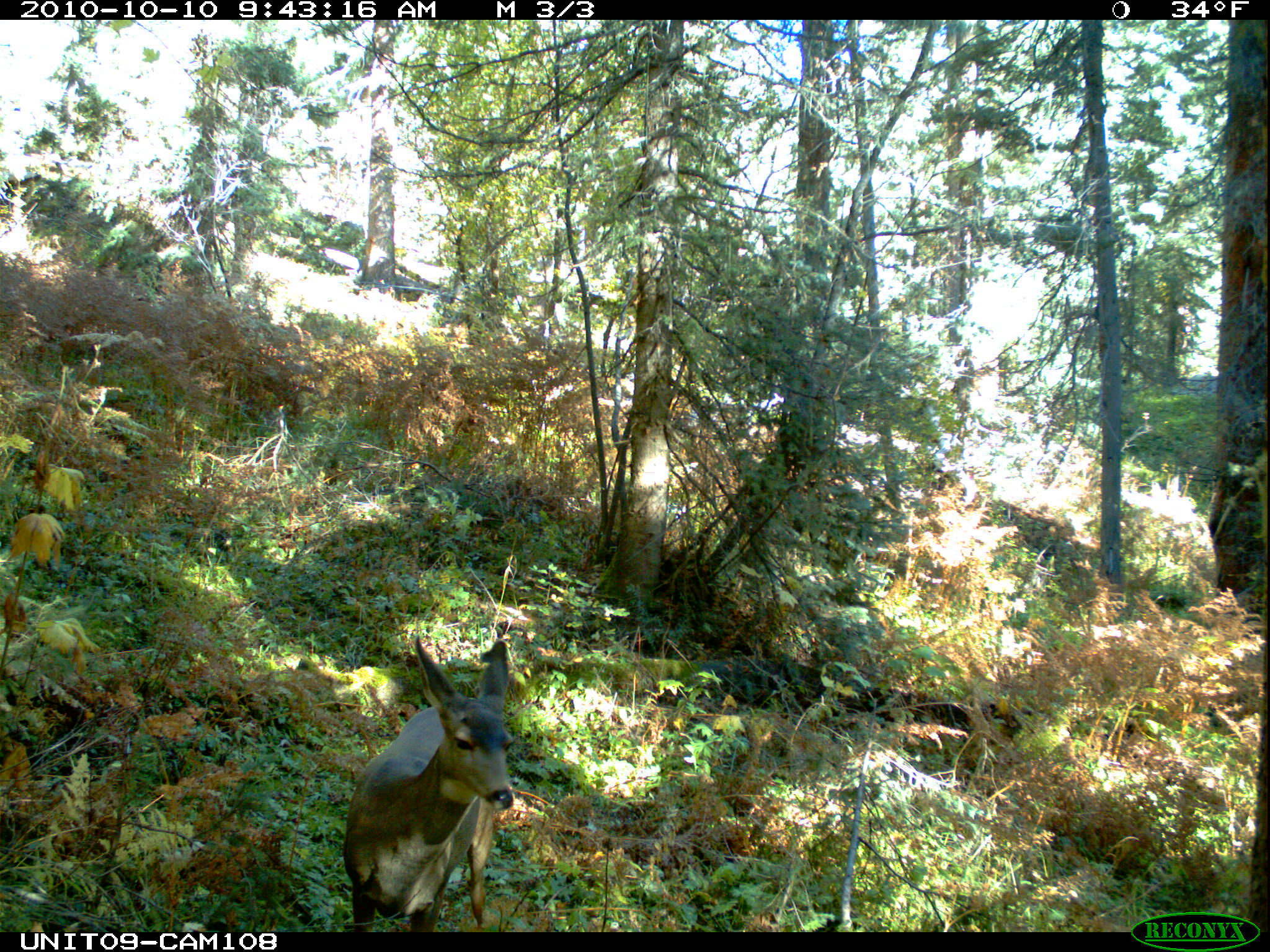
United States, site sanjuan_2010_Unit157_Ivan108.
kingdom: Animalia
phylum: Chordata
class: Mammalia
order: Artiodactyla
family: Cervidae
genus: Odocoileus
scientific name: Odocoileus hemionus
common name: mule deer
Odocoileus hemionus (mule deer).